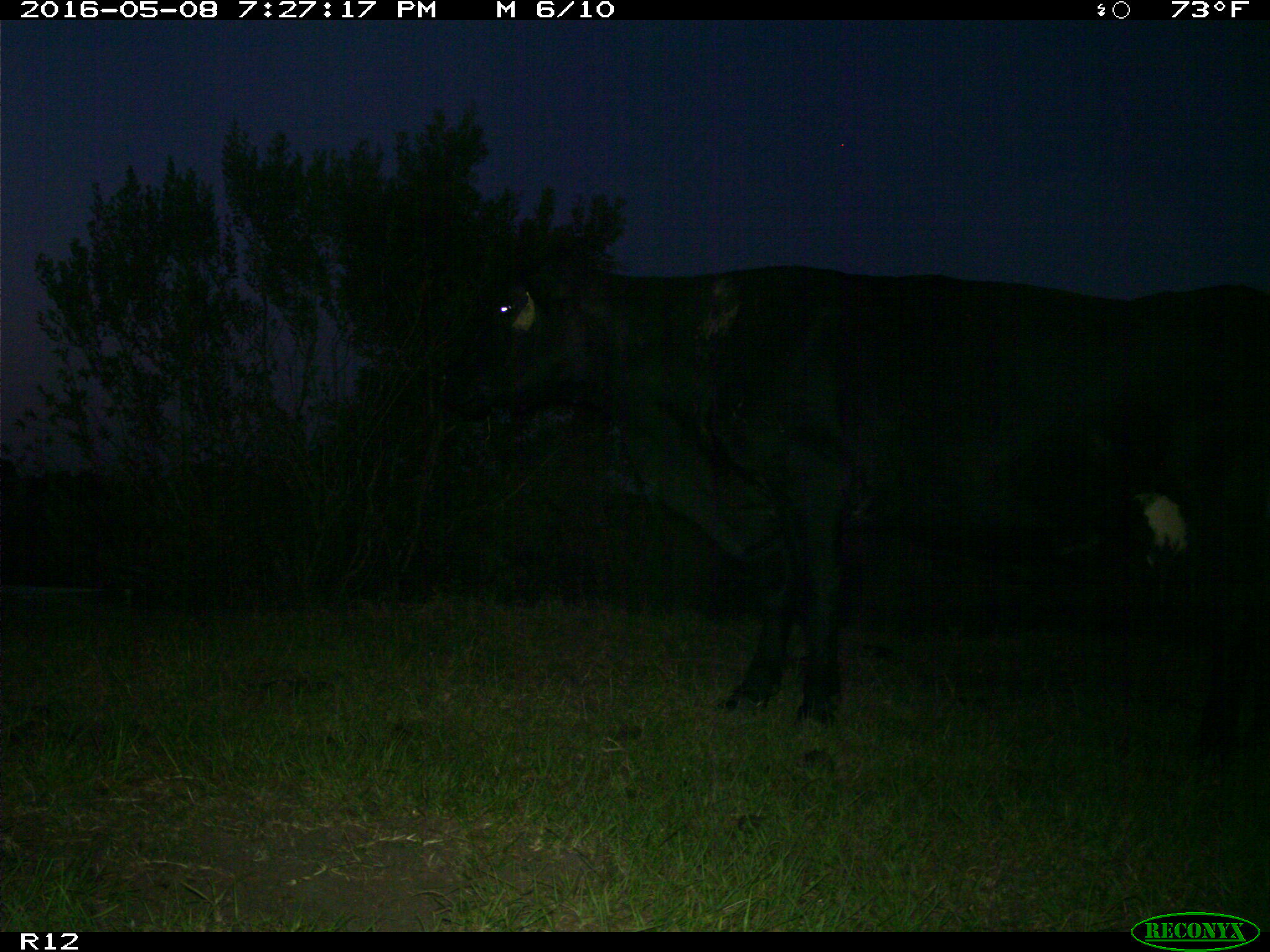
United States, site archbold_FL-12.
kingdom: Animalia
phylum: Chordata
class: Mammalia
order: Artiodactyla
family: Bovidae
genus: Bos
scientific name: Bos taurus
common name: domestic cow